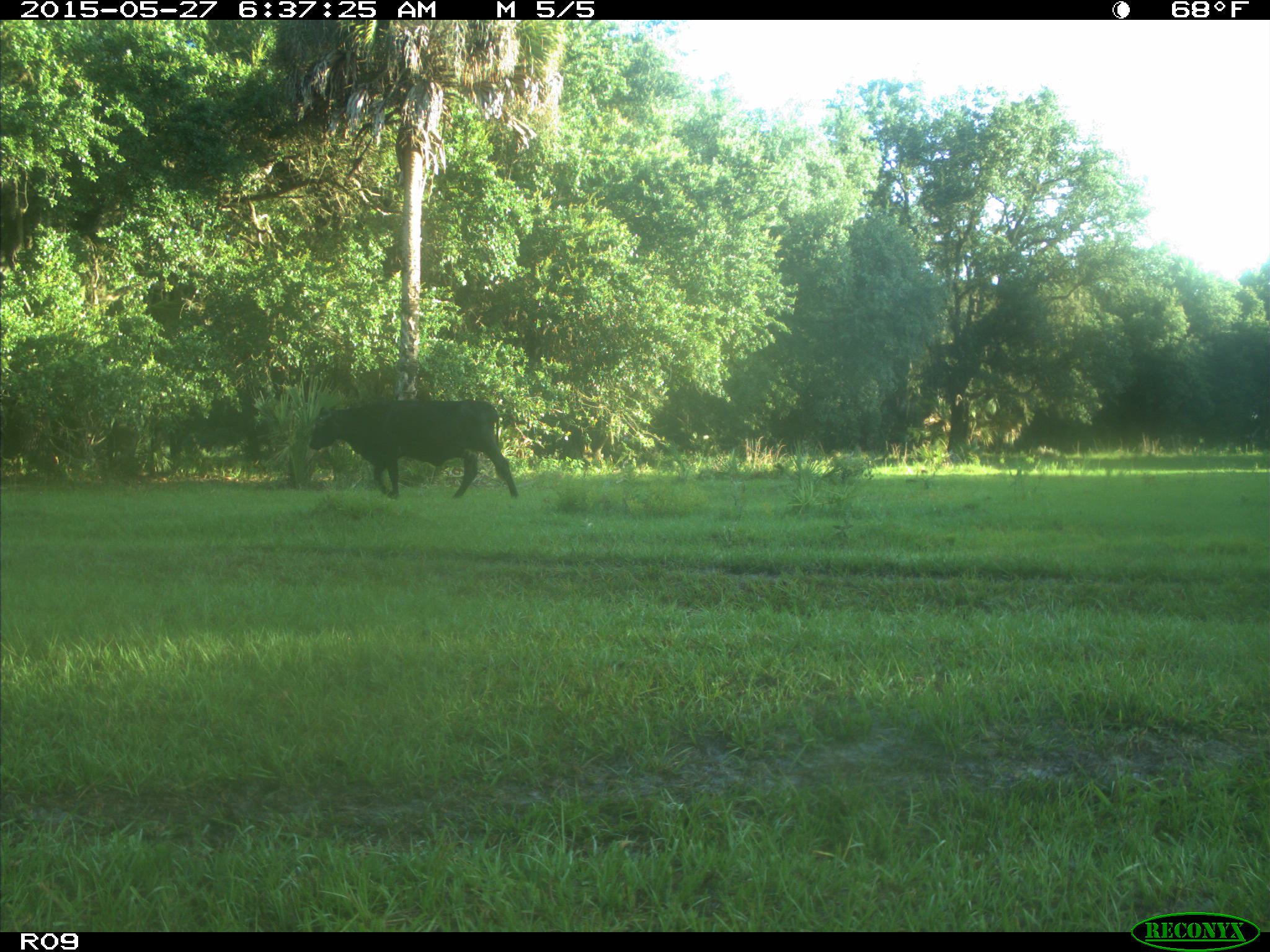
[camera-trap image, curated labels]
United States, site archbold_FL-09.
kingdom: Animalia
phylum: Chordata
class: Mammalia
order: Artiodactyla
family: Bovidae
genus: Bos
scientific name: Bos taurus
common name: domestic cow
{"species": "Bos taurus (domestic cow)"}